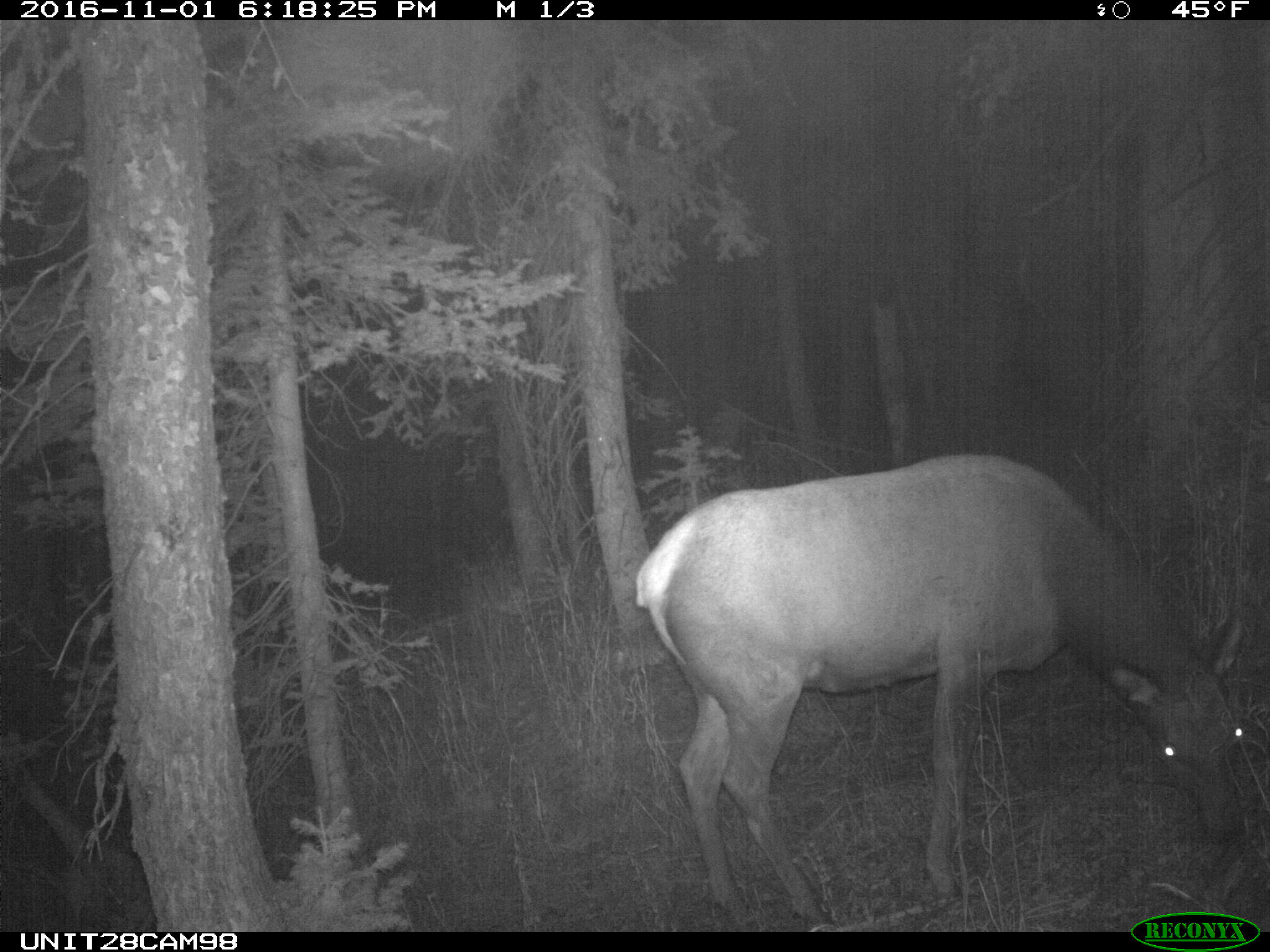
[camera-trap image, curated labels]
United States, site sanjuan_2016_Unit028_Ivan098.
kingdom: Animalia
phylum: Chordata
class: Mammalia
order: Artiodactyla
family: Cervidae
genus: Cervus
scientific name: Cervus elaphus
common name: red deer